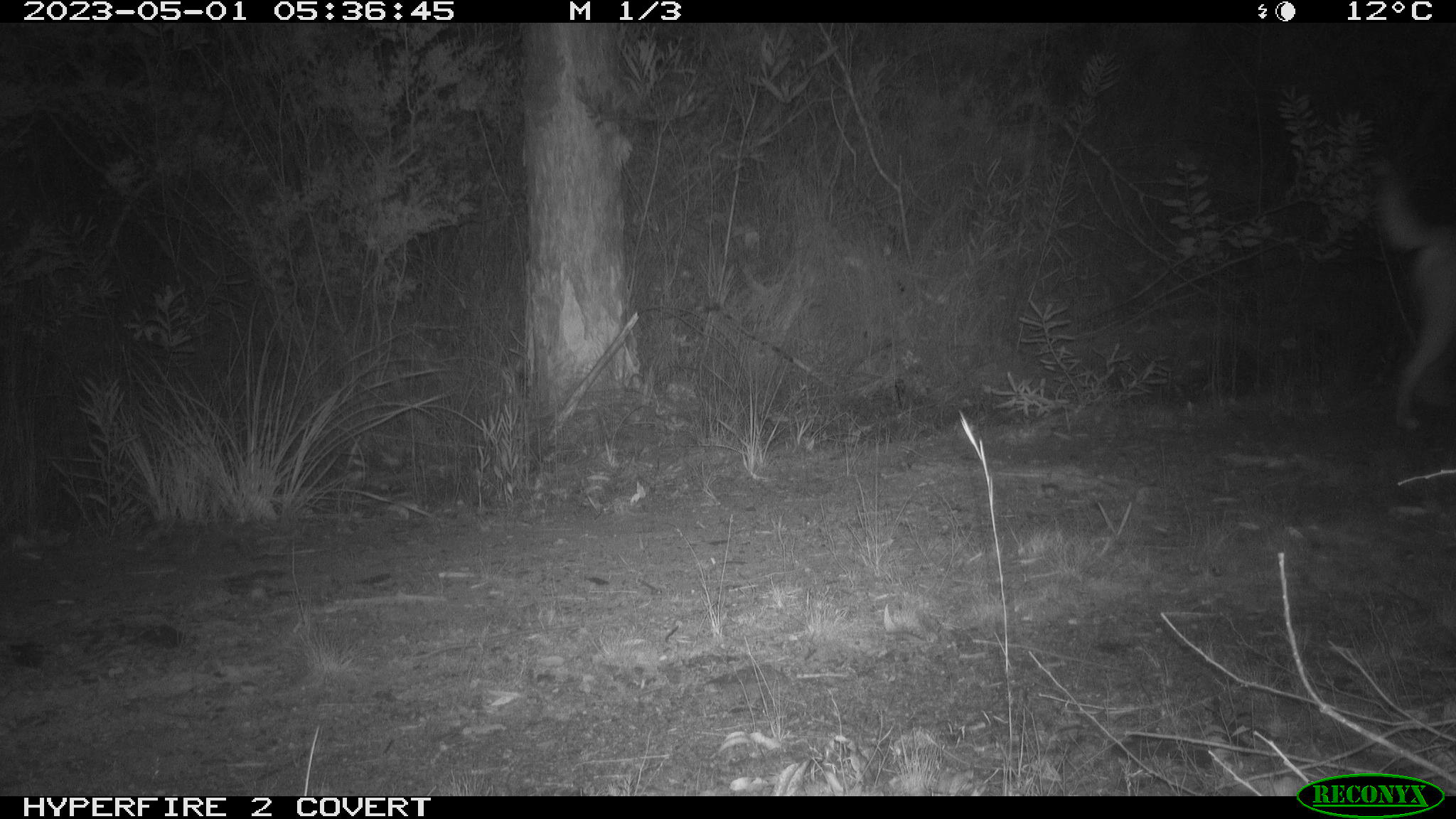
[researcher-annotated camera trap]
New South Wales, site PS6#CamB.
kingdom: Animalia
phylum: Chordata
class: Mammalia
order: Carnivora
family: Canidae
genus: Canis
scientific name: Canis familiaris dingo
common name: dingo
Dingo (Canis familiaris dingo).